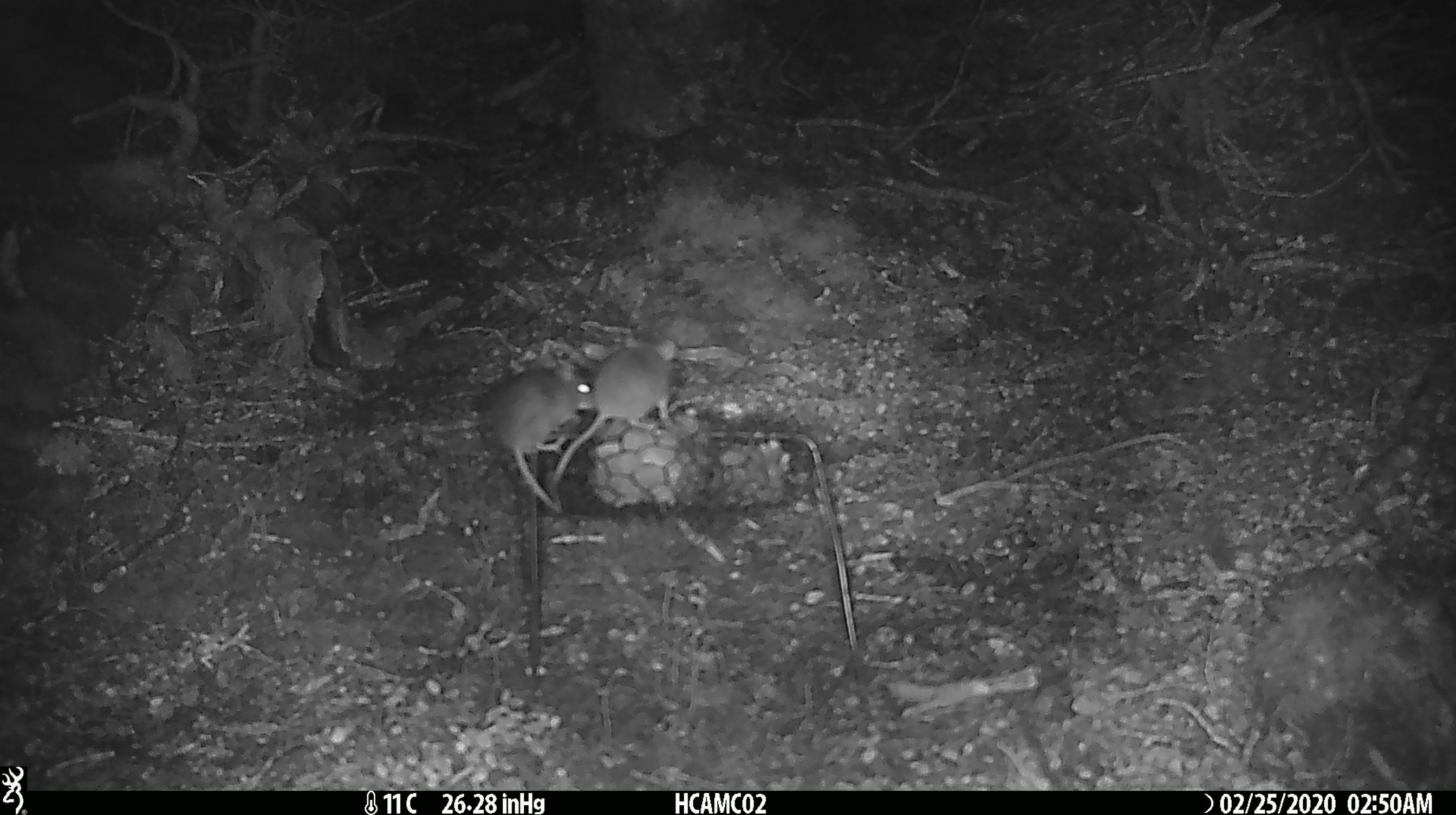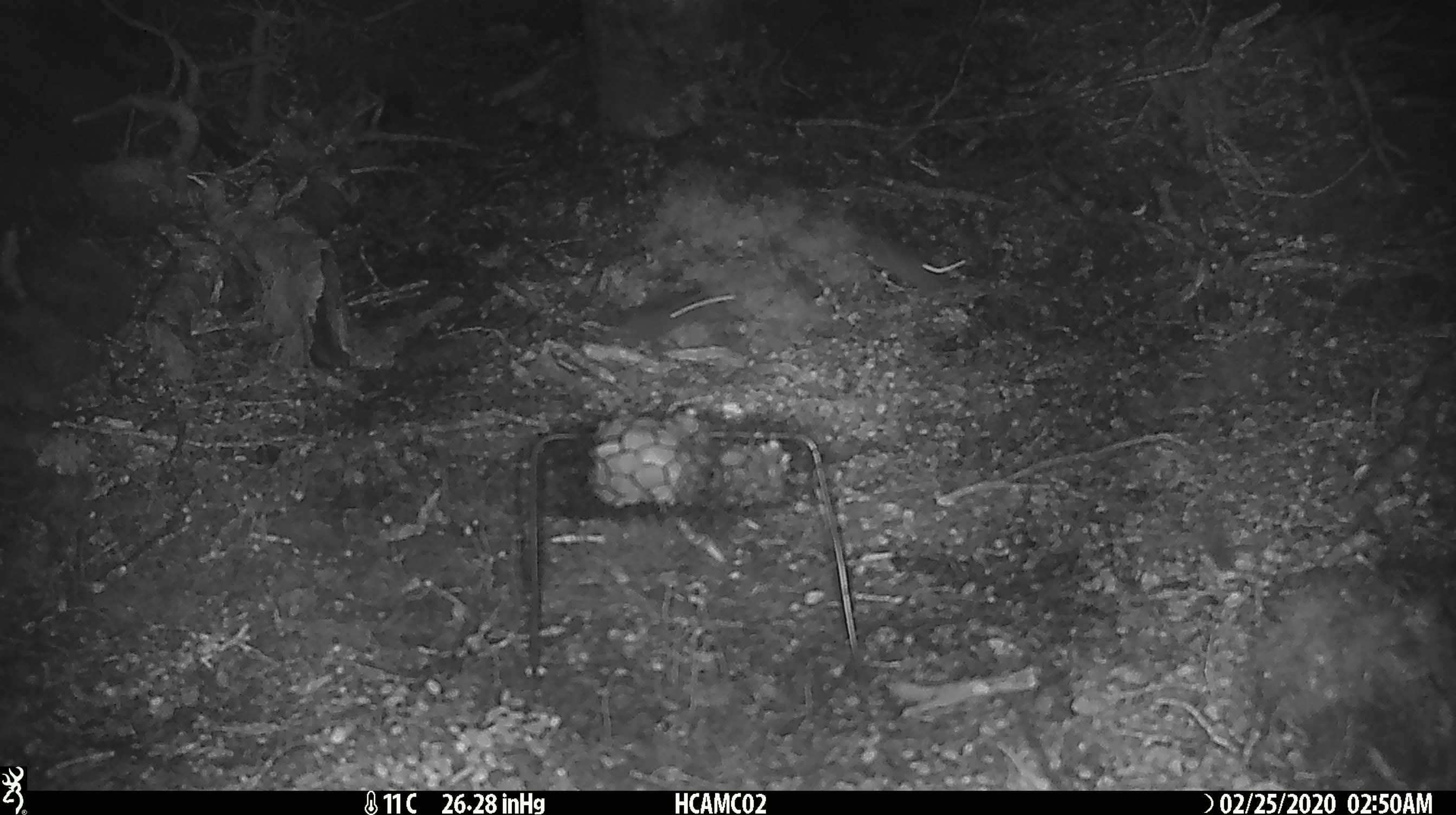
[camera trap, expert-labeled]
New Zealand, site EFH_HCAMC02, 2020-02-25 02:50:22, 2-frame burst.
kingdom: Animalia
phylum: Chordata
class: Mammalia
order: Rodentia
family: Muridae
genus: Mus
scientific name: Mus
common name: mouse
Mouse (Mus).